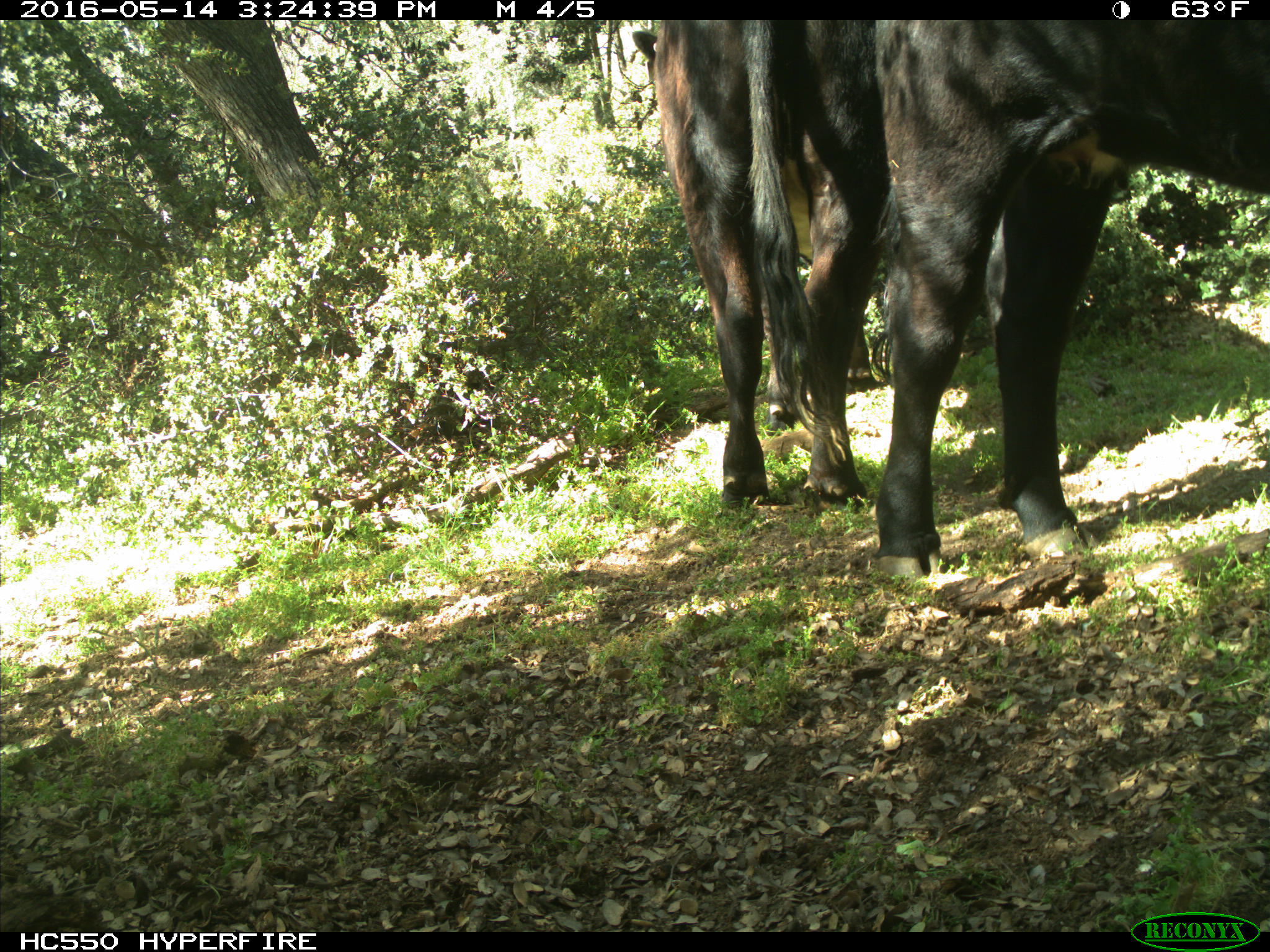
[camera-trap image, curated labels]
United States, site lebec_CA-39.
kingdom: Animalia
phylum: Chordata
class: Mammalia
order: Artiodactyla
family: Bovidae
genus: Bos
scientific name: Bos taurus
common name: domestic cow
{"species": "Bos taurus (domestic cow)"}